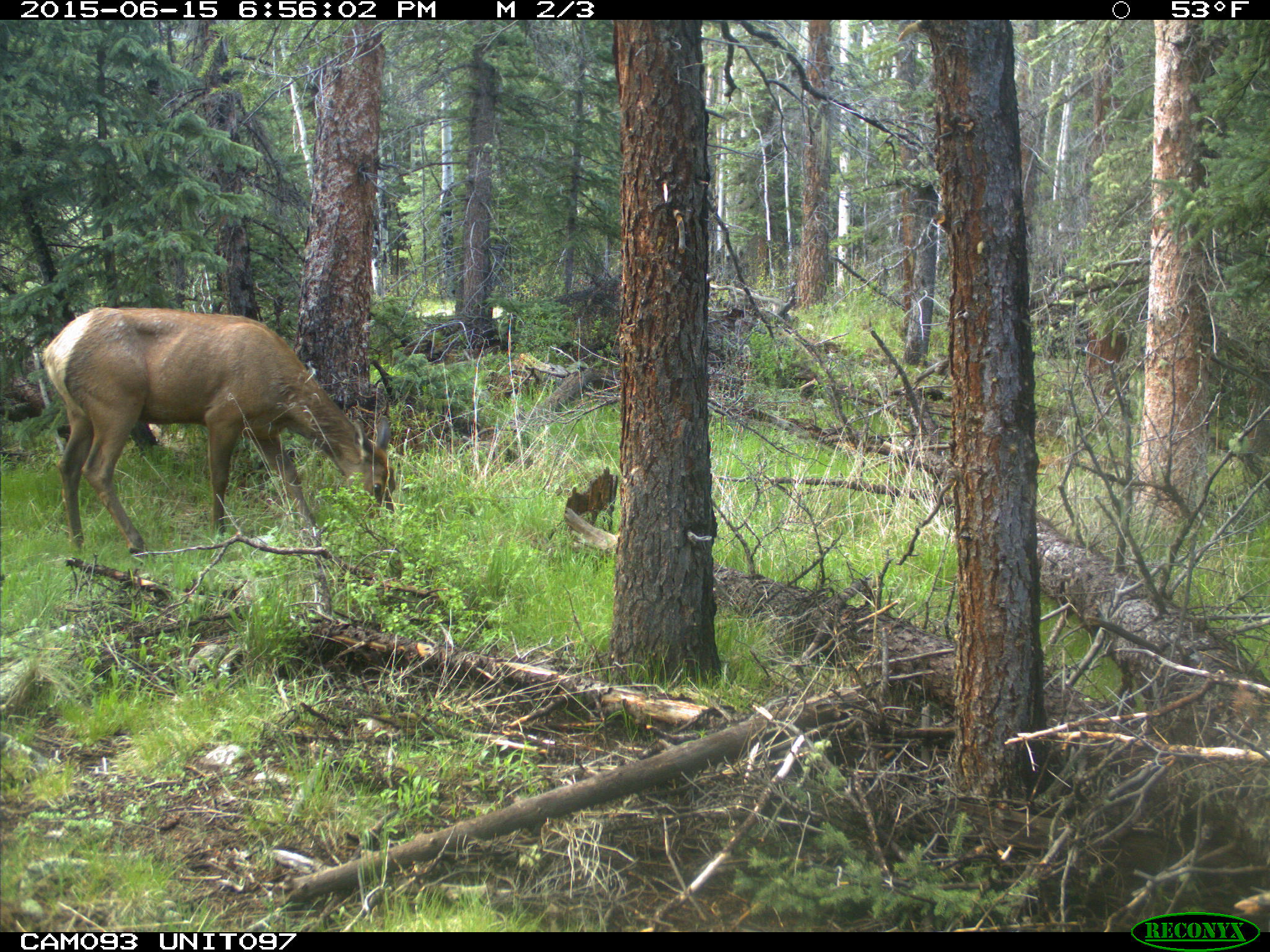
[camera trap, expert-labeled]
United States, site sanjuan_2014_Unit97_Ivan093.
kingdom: Animalia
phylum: Chordata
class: Mammalia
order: Artiodactyla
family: Cervidae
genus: Cervus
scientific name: Cervus elaphus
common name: red deer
Cervus elaphus (red deer).